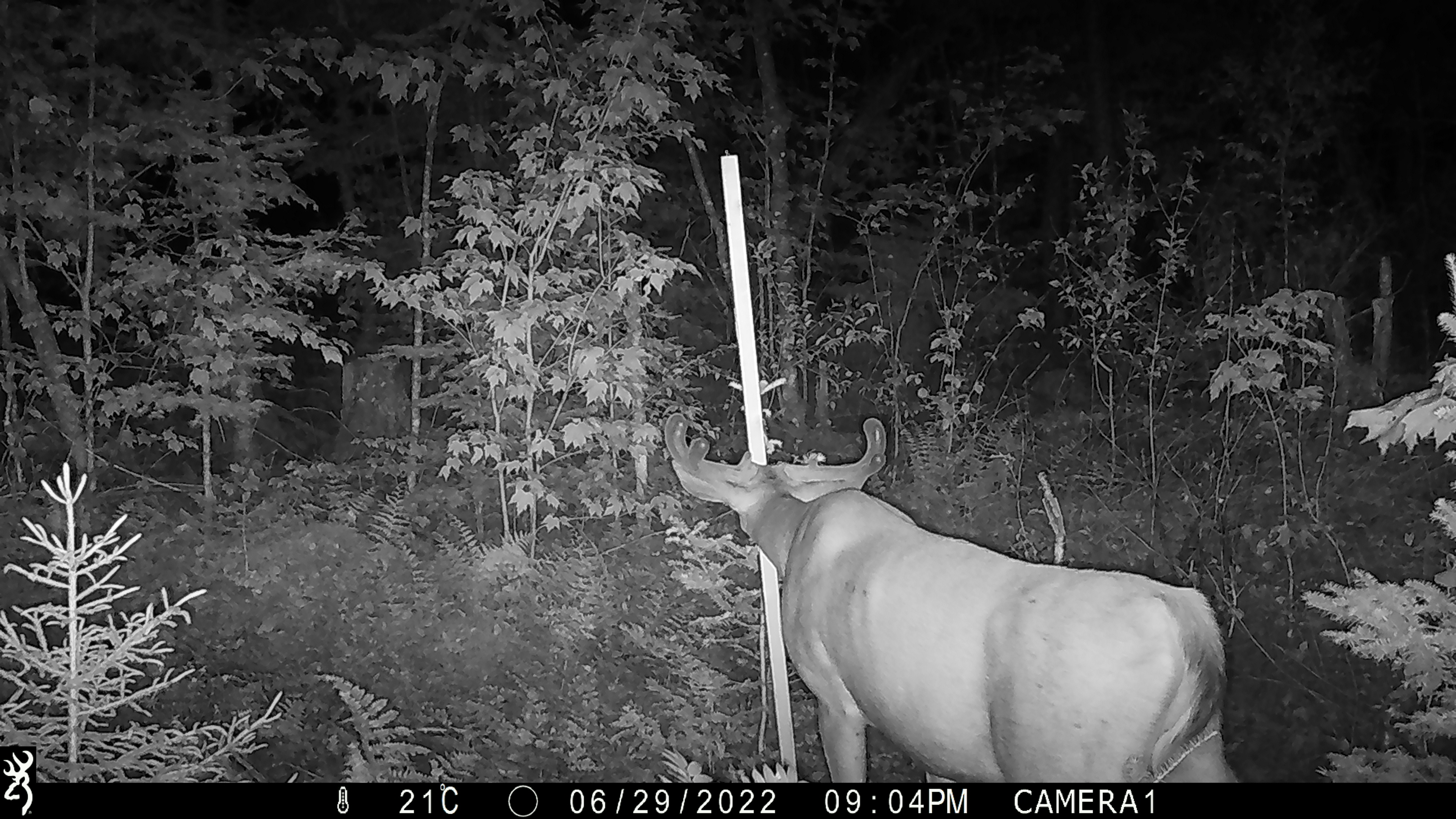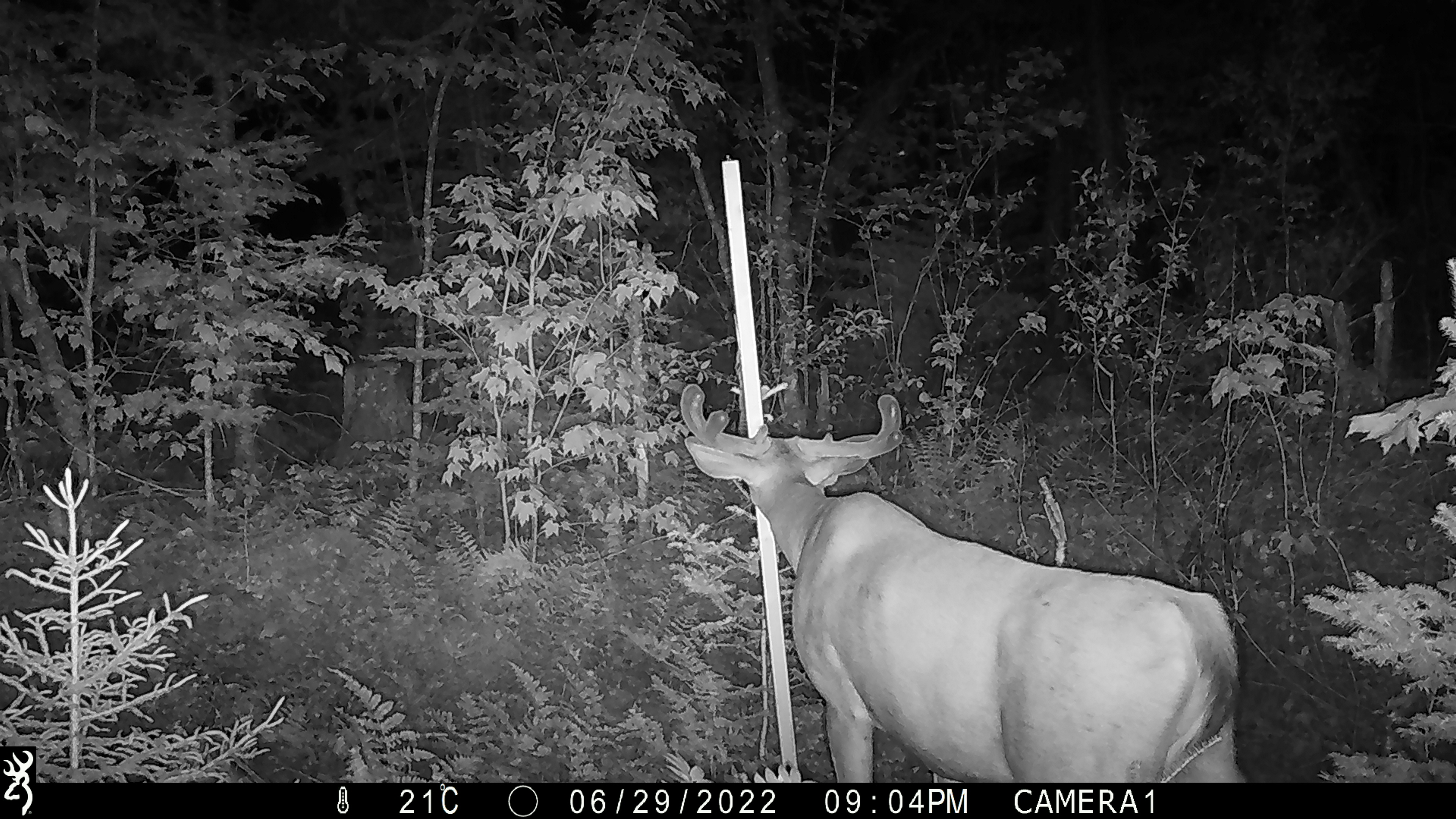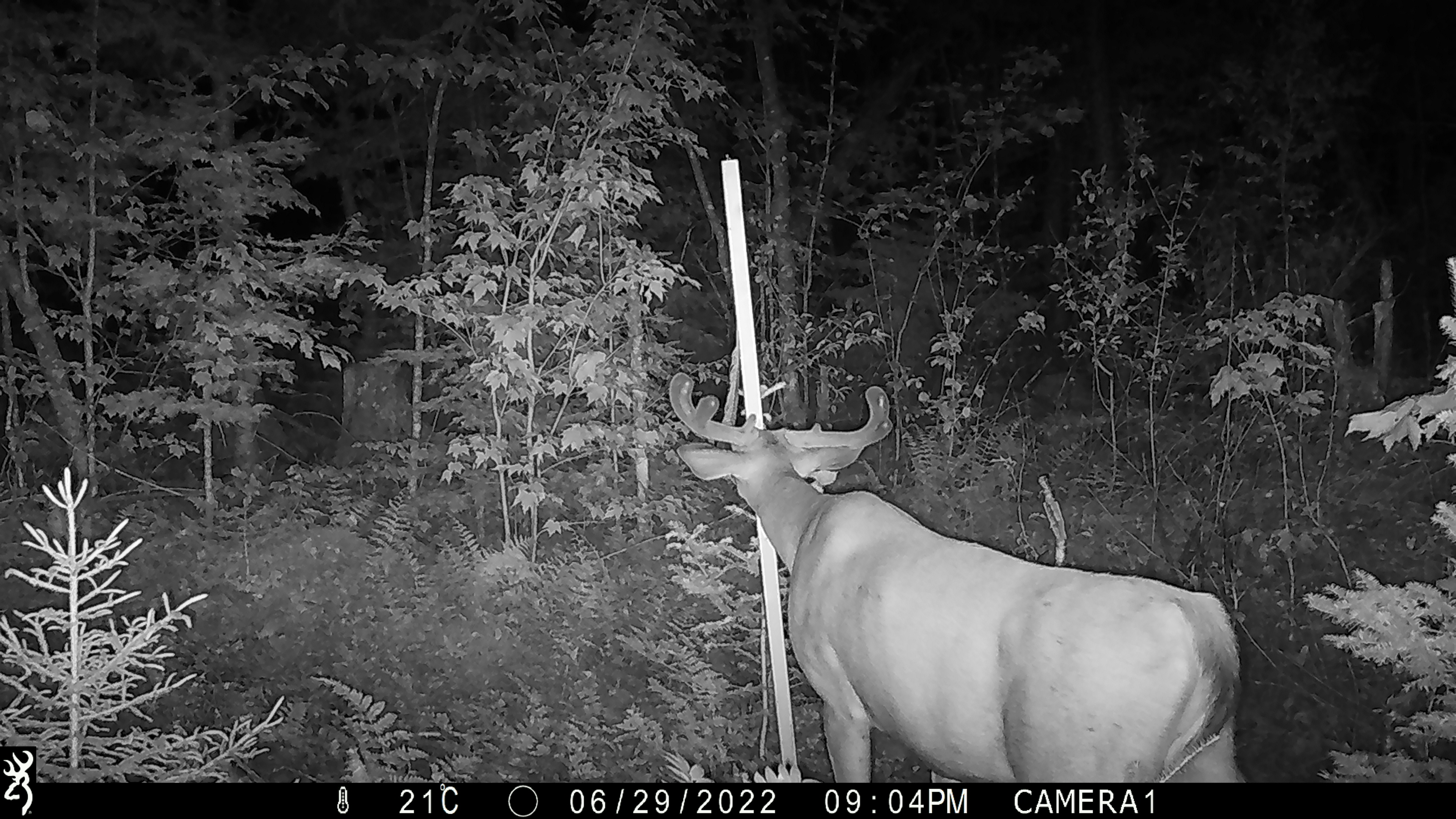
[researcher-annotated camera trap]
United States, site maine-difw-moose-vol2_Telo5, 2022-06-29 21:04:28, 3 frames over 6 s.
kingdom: Animalia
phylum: Chordata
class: Mammalia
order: Artiodactyla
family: Cervidae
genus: Odocoileus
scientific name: Odocoileus virginianus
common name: white-tailed deer